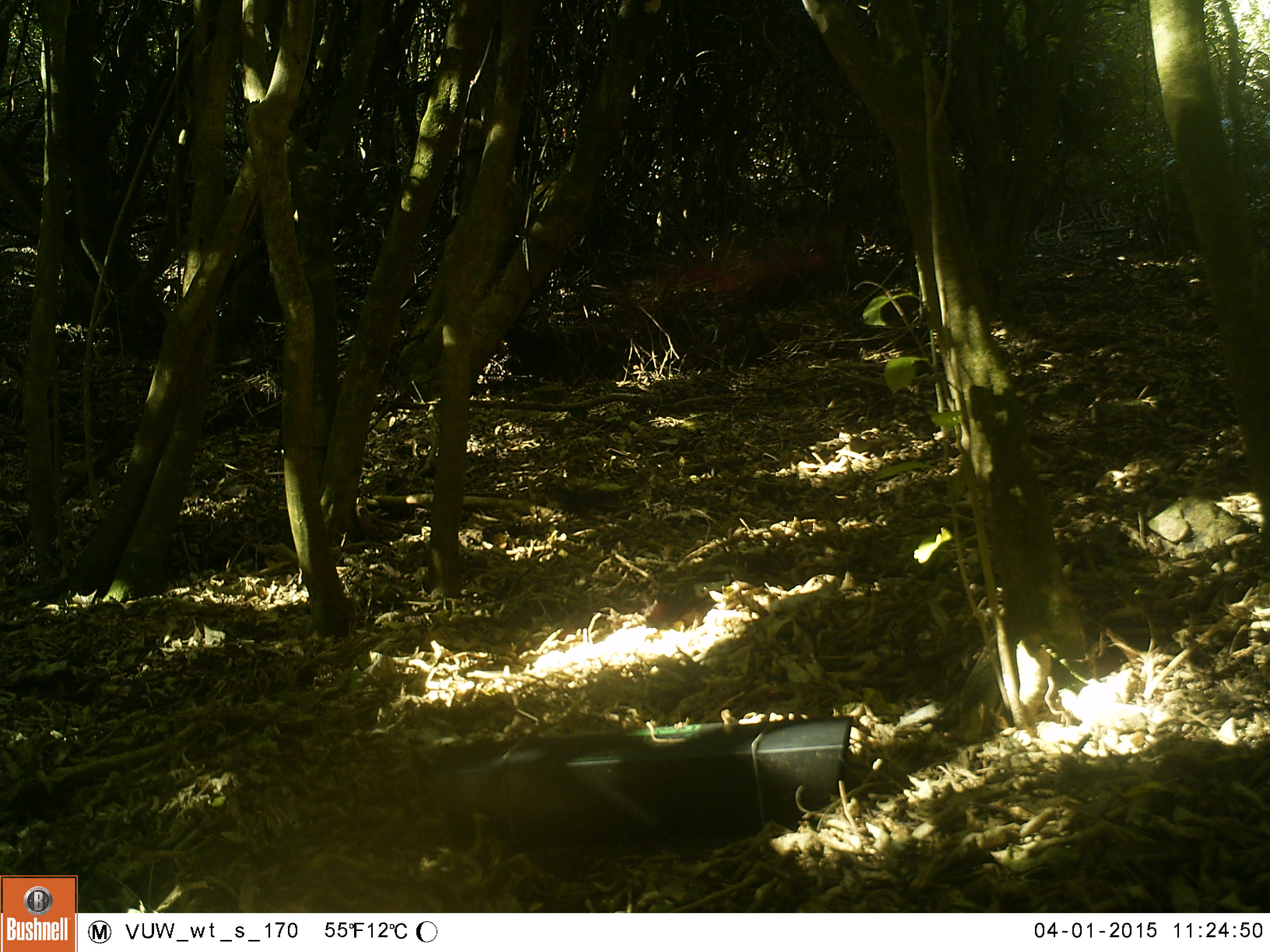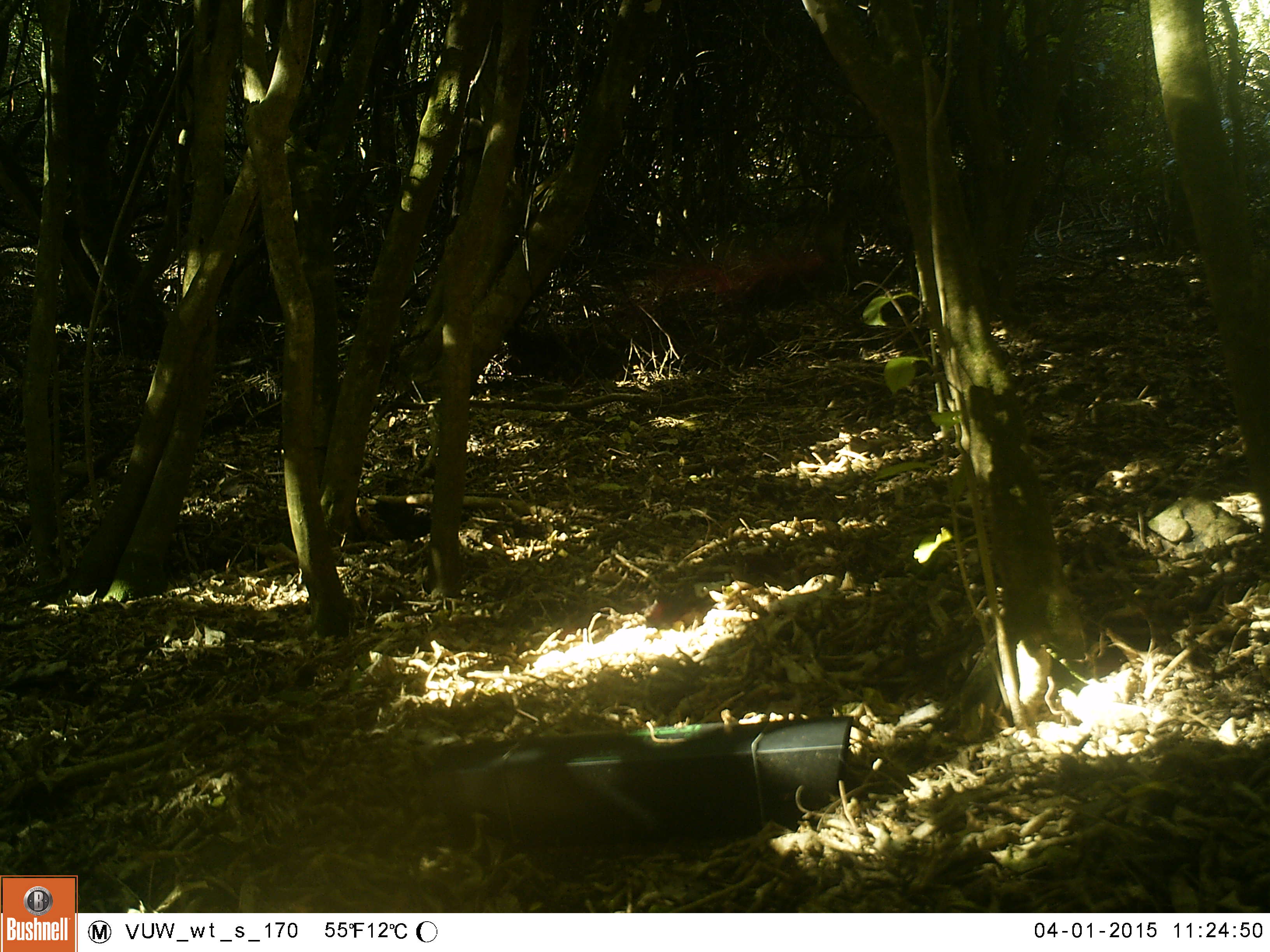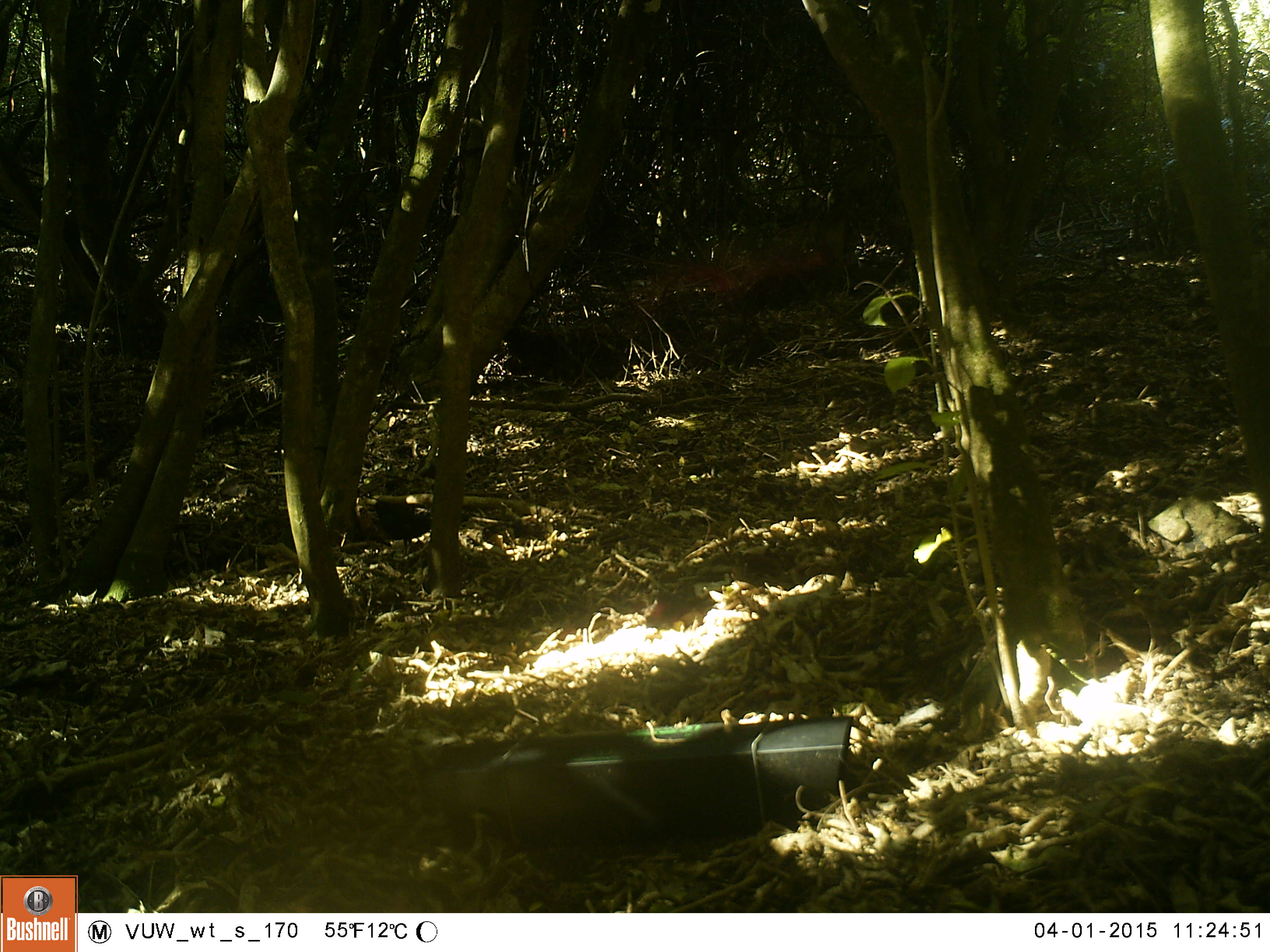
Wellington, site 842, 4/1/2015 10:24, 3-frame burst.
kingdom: Animalia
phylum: Chordata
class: Aves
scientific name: Aves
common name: bird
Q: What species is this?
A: Bird (Aves).